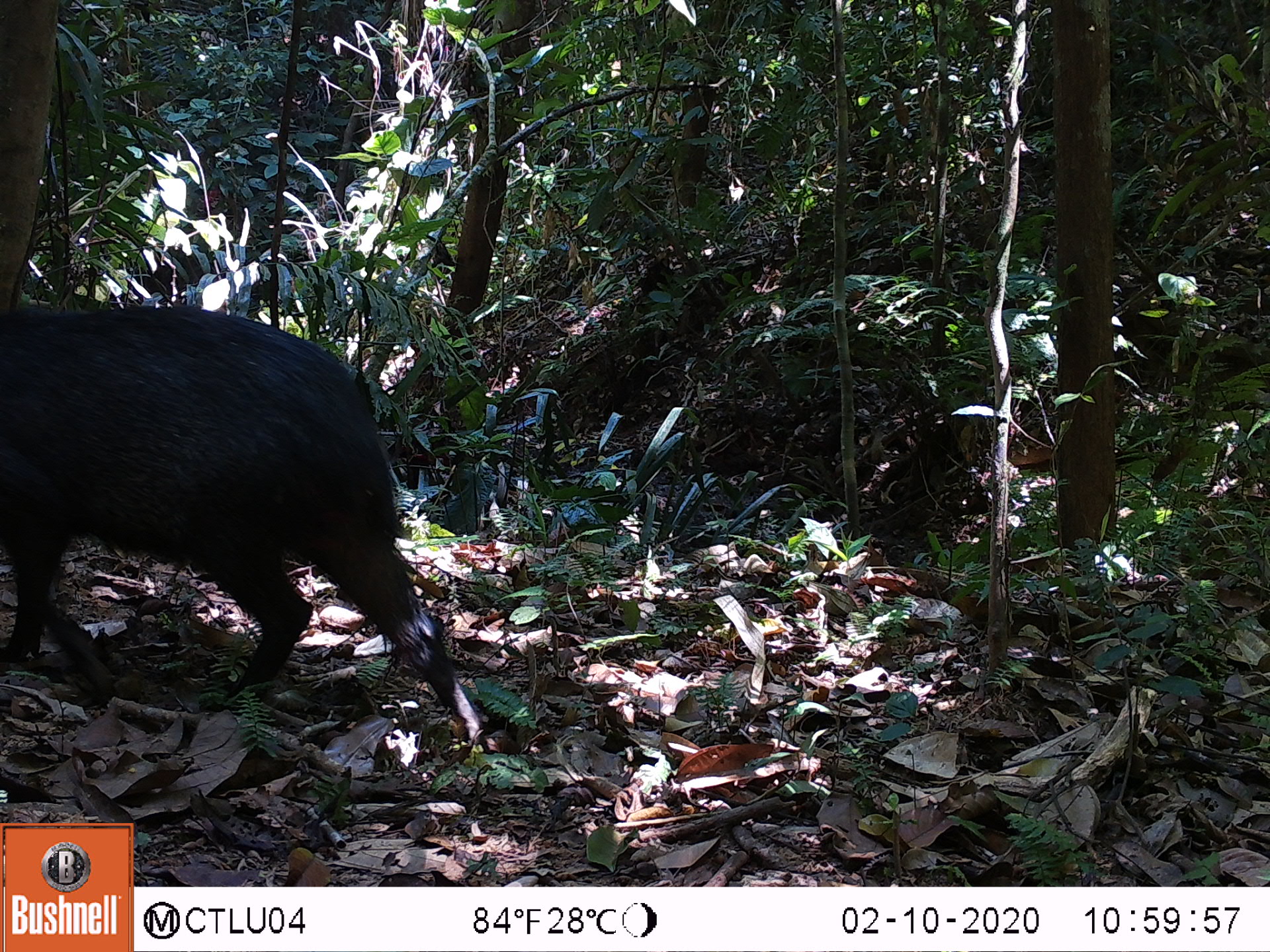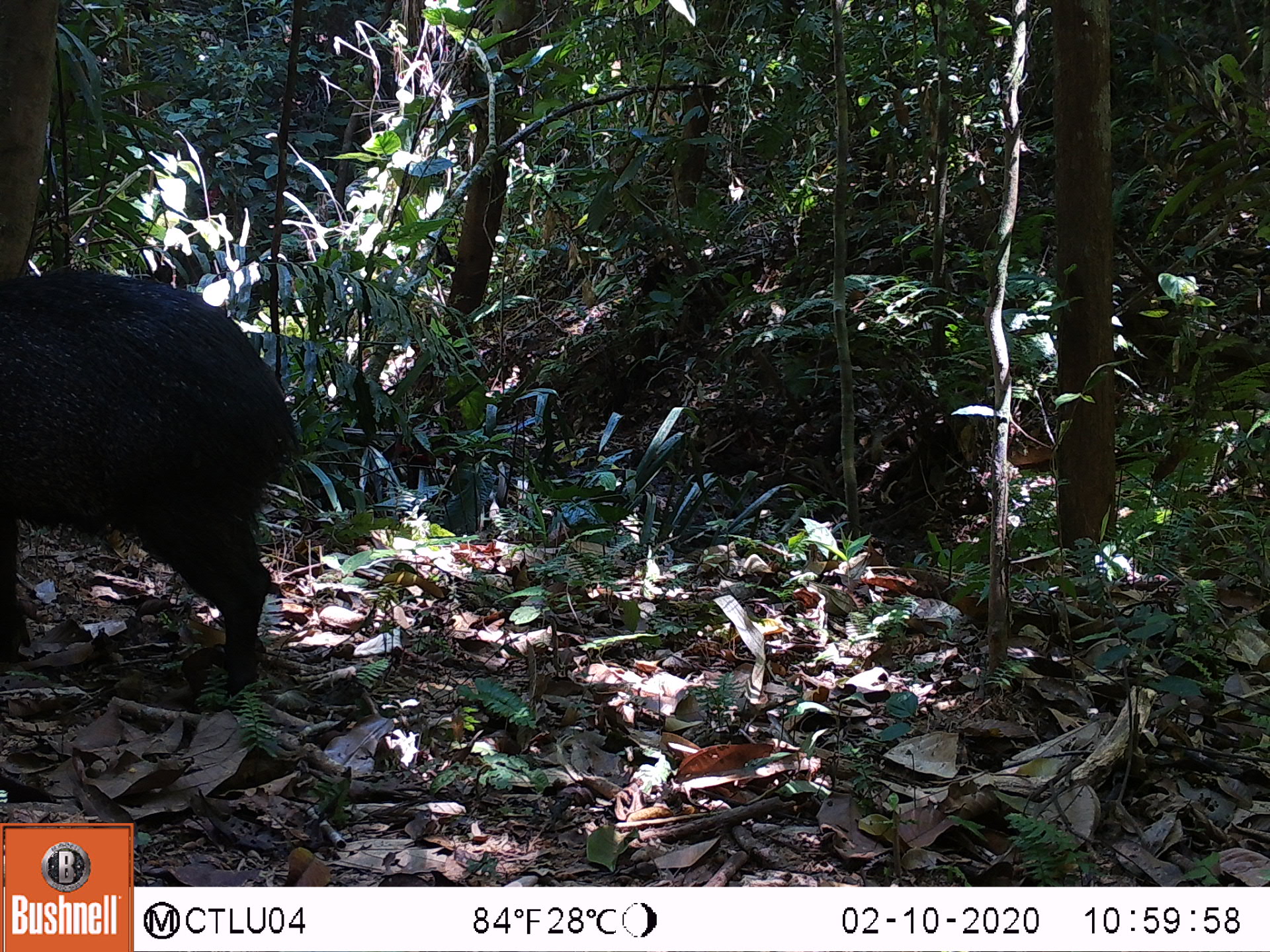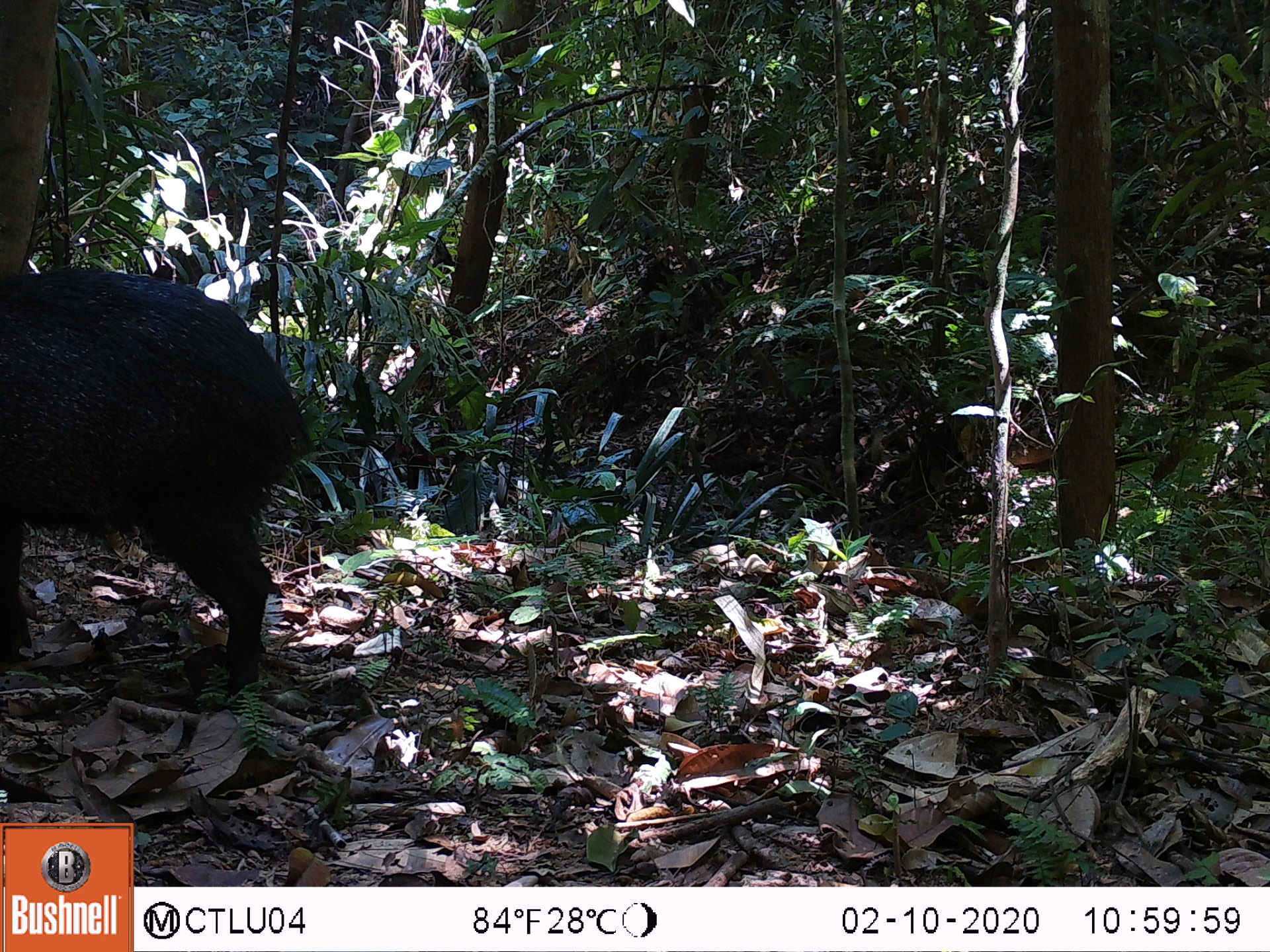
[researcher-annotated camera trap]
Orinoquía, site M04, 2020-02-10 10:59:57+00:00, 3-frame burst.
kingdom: Animalia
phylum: Chordata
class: Mammalia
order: Artiodactyla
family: Tayassuidae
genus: Pecari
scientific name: Pecari tajacu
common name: collared peccary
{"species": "collared peccary (Pecari tajacu)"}